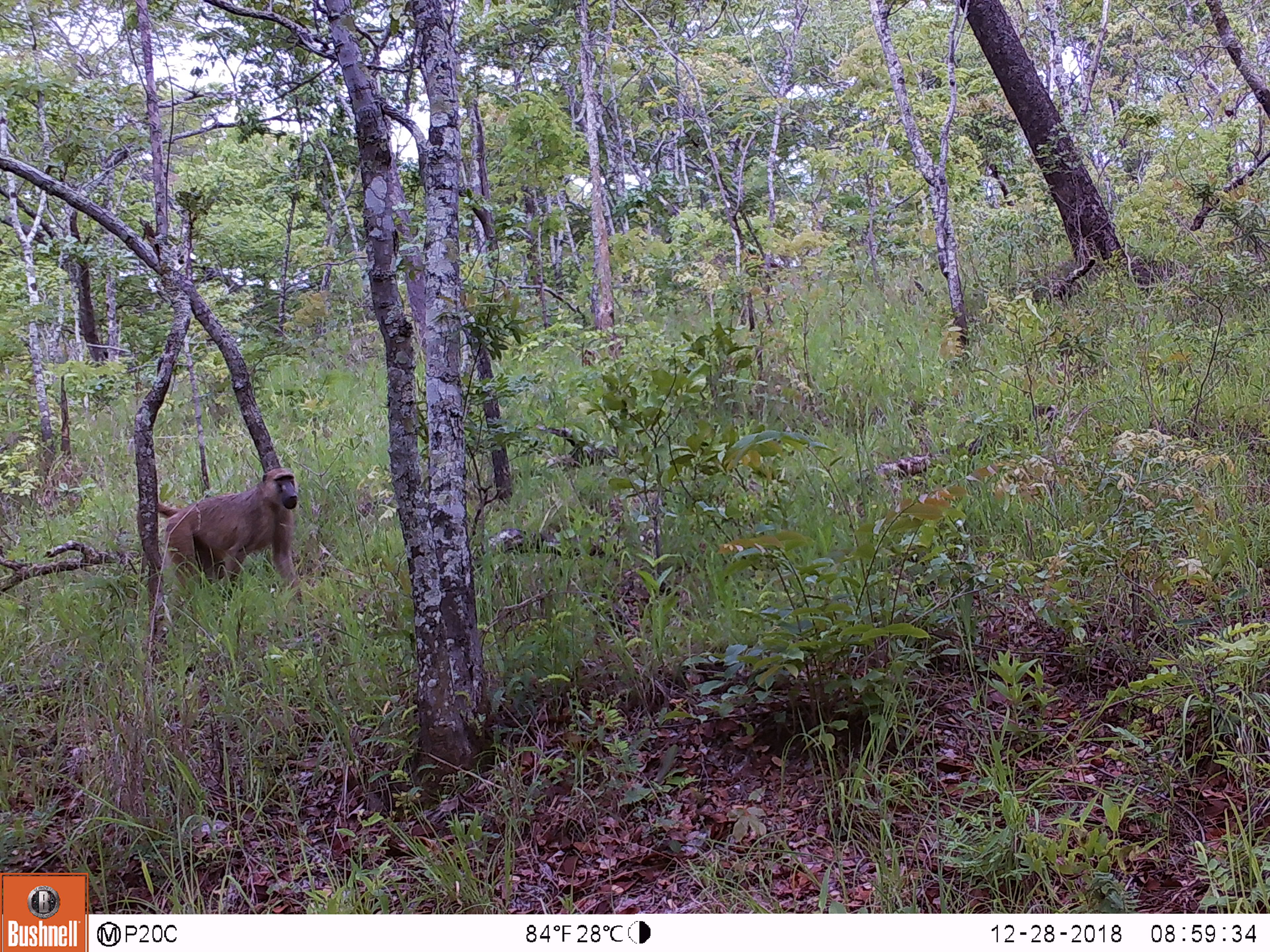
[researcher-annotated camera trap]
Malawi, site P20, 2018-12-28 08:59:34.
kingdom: Animalia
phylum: Chordata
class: Mammalia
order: Primates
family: Cercopithecidae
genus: Papio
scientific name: Papio cynocephalus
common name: yellow baboon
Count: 1.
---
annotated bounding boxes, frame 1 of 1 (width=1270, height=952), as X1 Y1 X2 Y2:
yellow baboon: 134 464 307 622